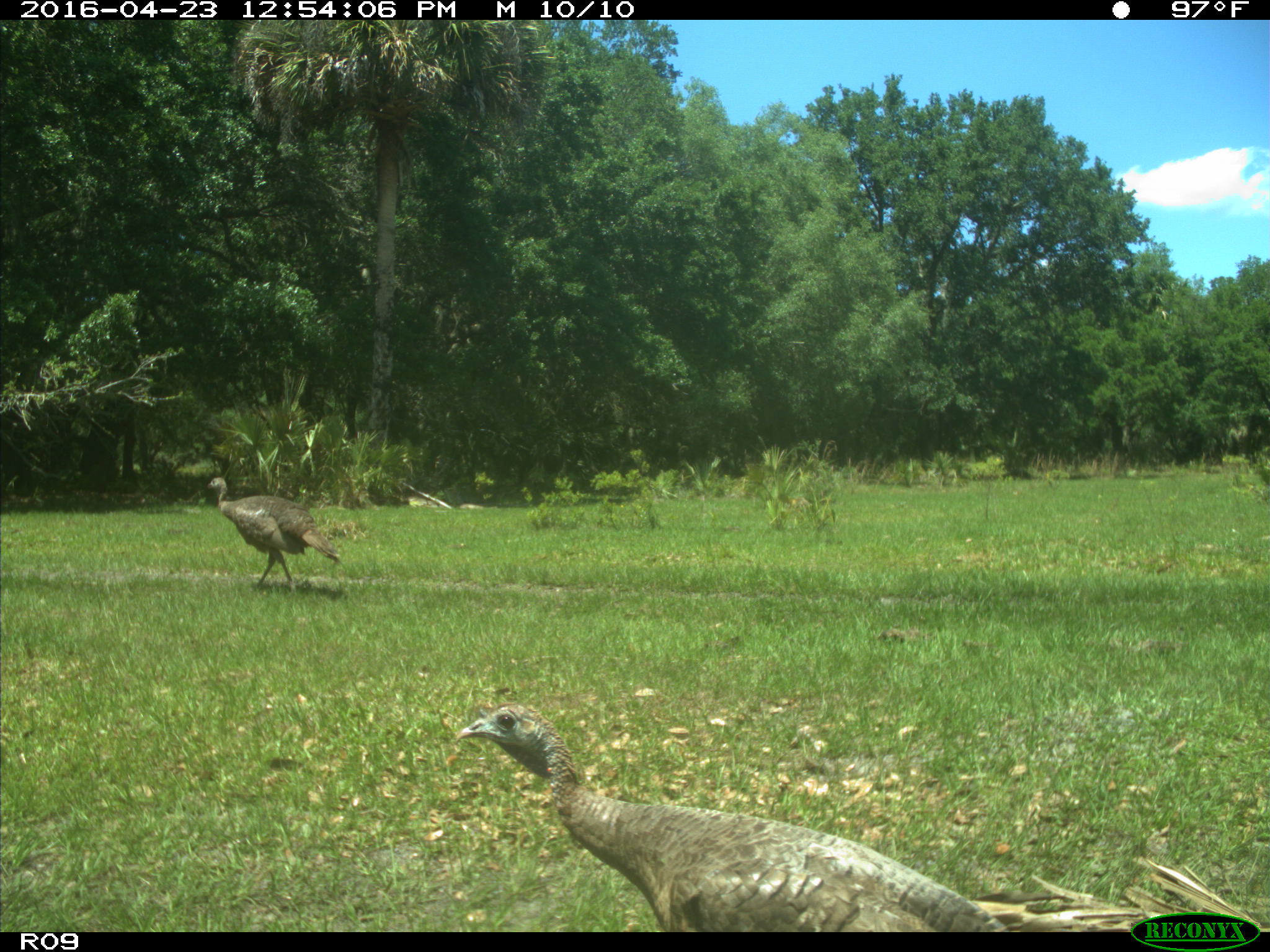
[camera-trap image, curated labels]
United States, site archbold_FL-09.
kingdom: Animalia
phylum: Chordata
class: Aves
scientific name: Aves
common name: birds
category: unidentified bird